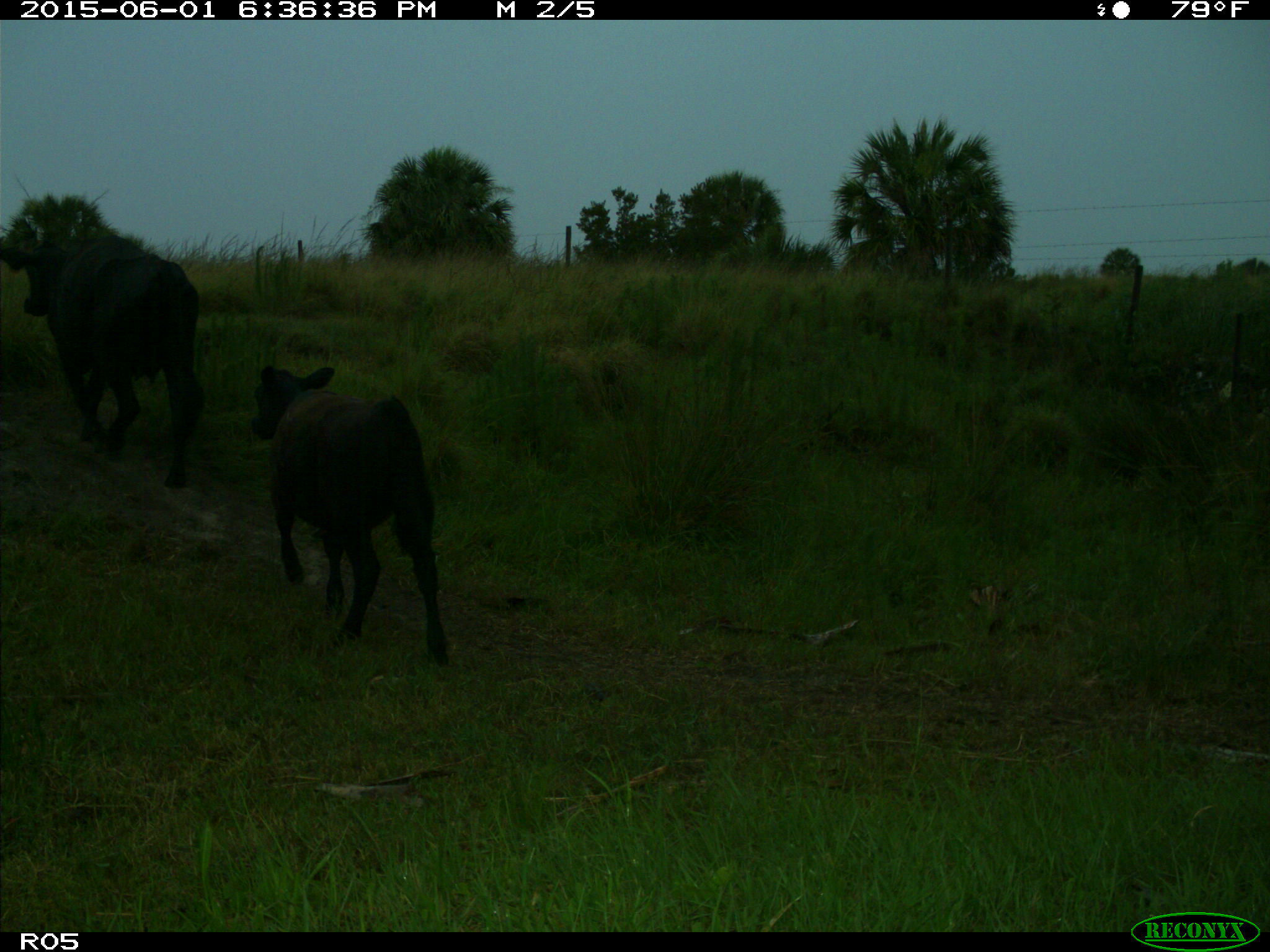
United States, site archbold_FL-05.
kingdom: Animalia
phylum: Chordata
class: Mammalia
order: Artiodactyla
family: Bovidae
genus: Bos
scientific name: Bos taurus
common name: domestic cow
Bos taurus (domestic cow).